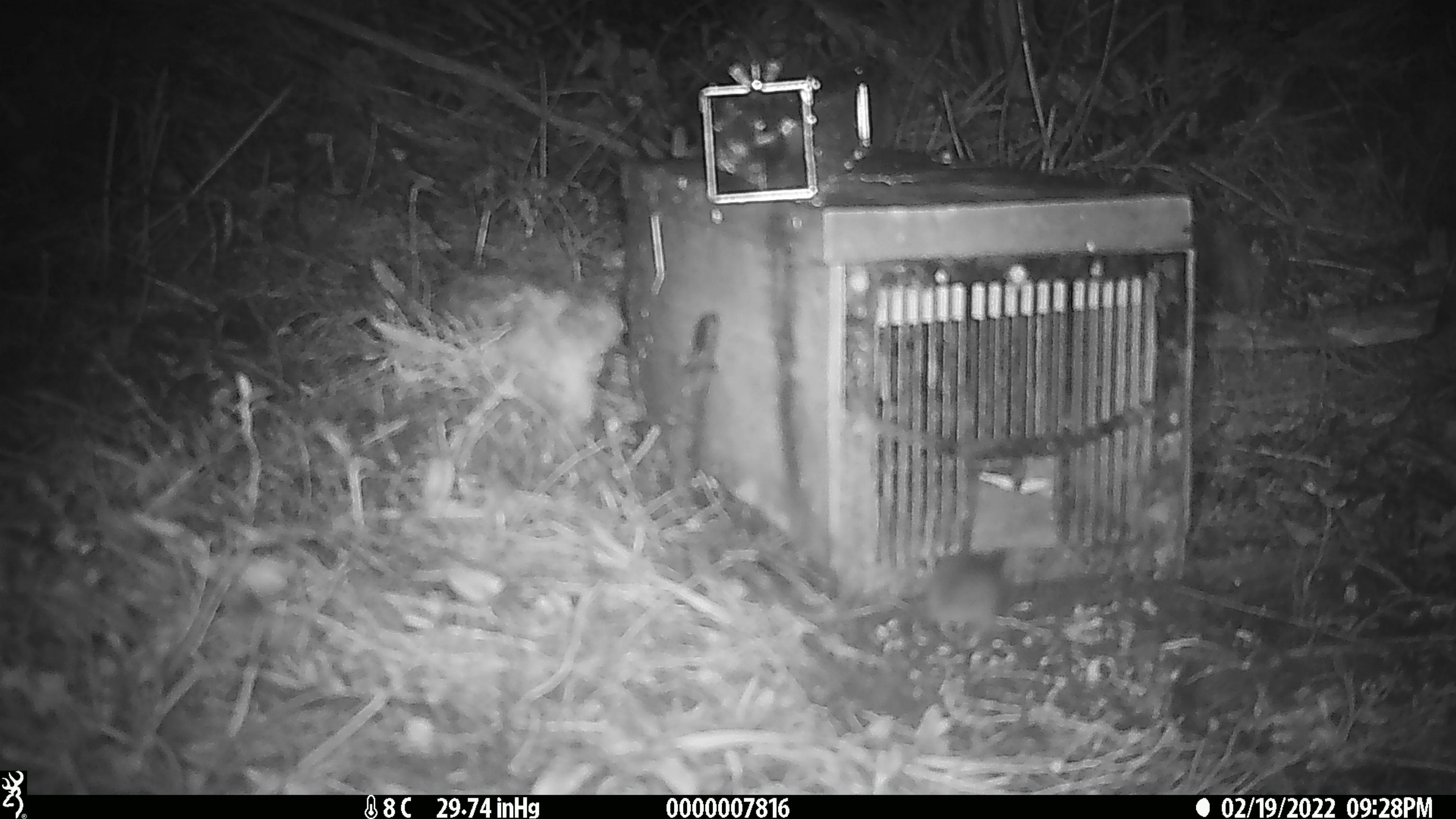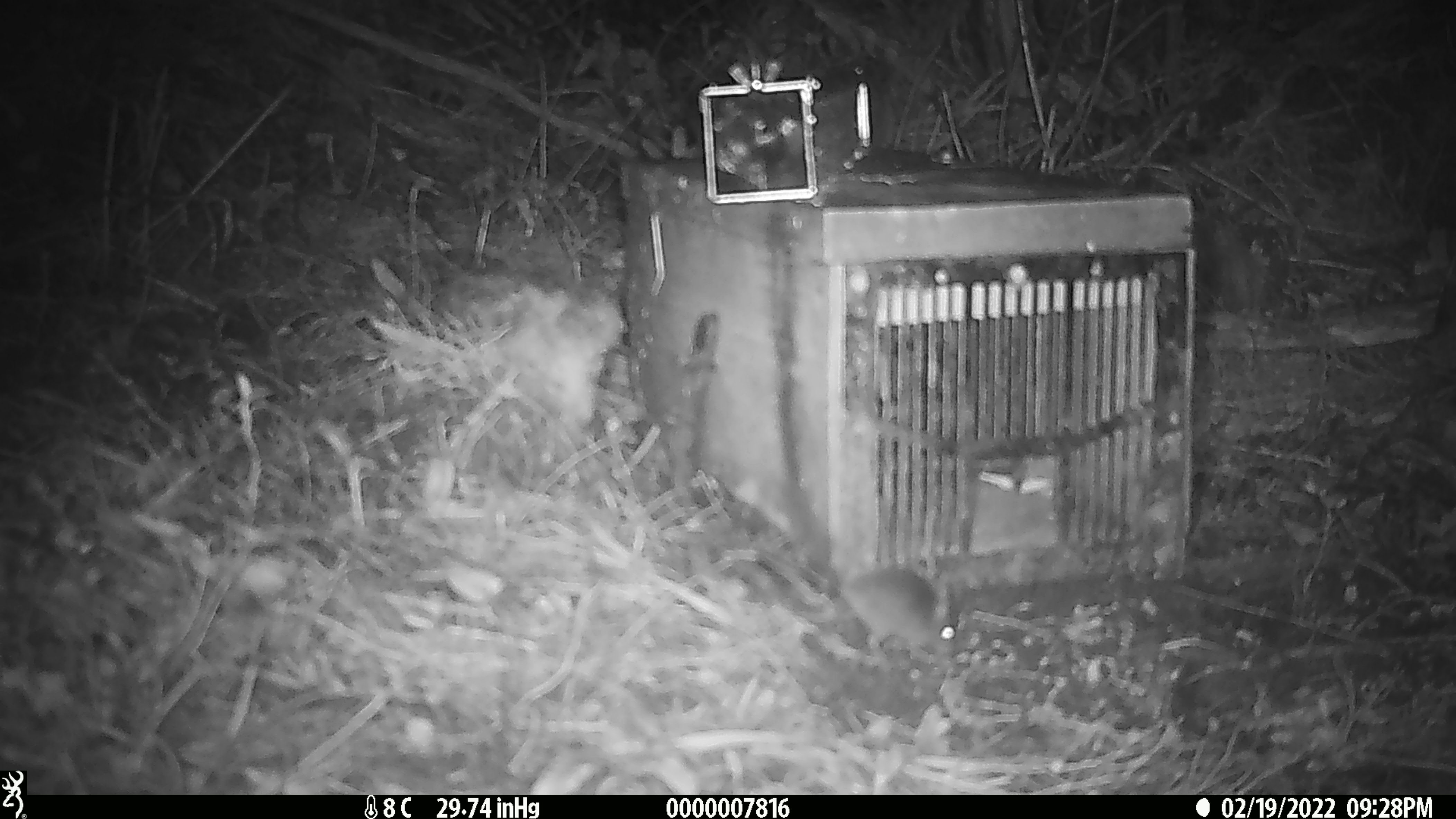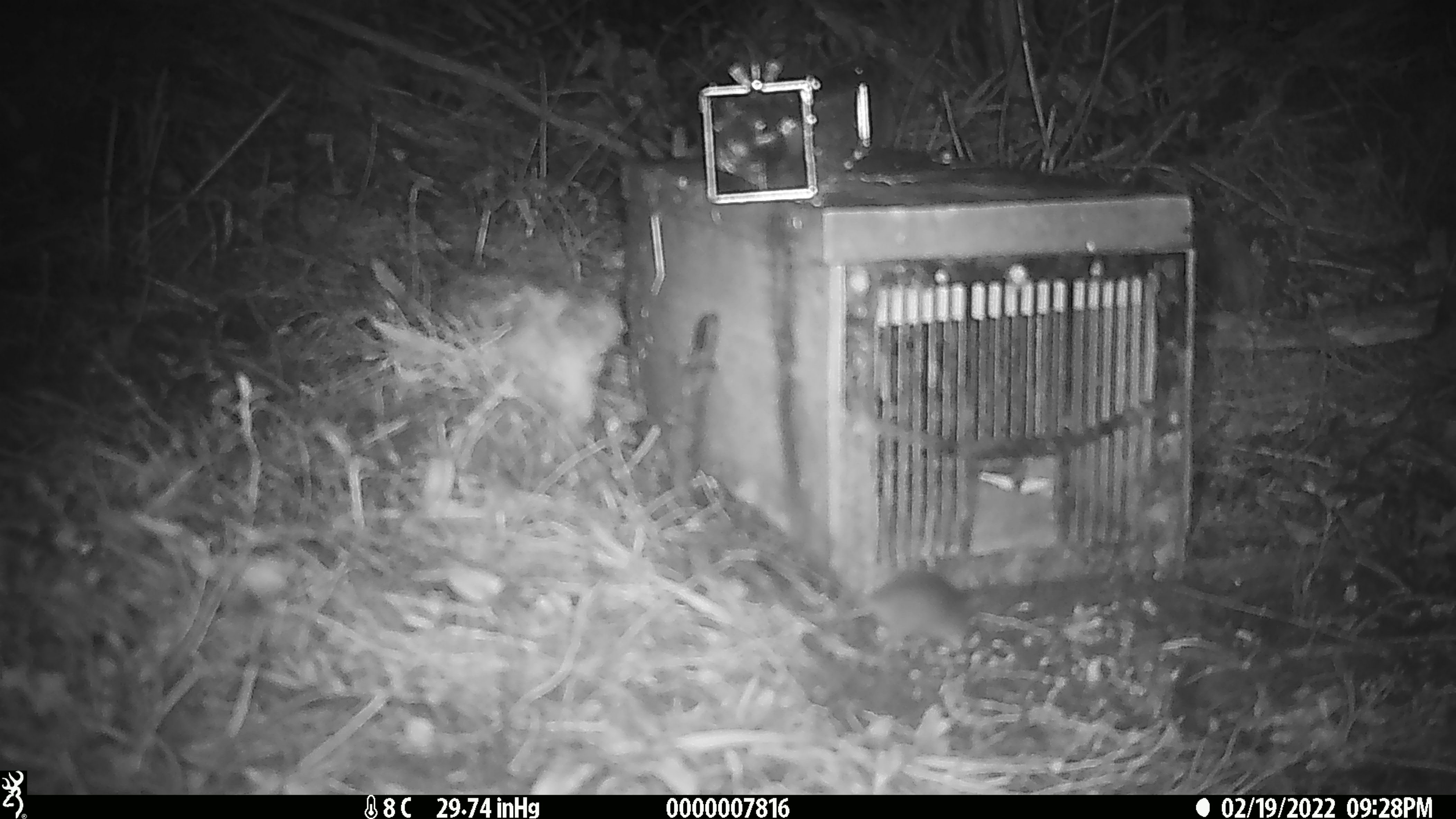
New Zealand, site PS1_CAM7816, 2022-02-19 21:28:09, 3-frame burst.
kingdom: Animalia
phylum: Chordata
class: Mammalia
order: Rodentia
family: Muridae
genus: Mus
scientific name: Mus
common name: mouse